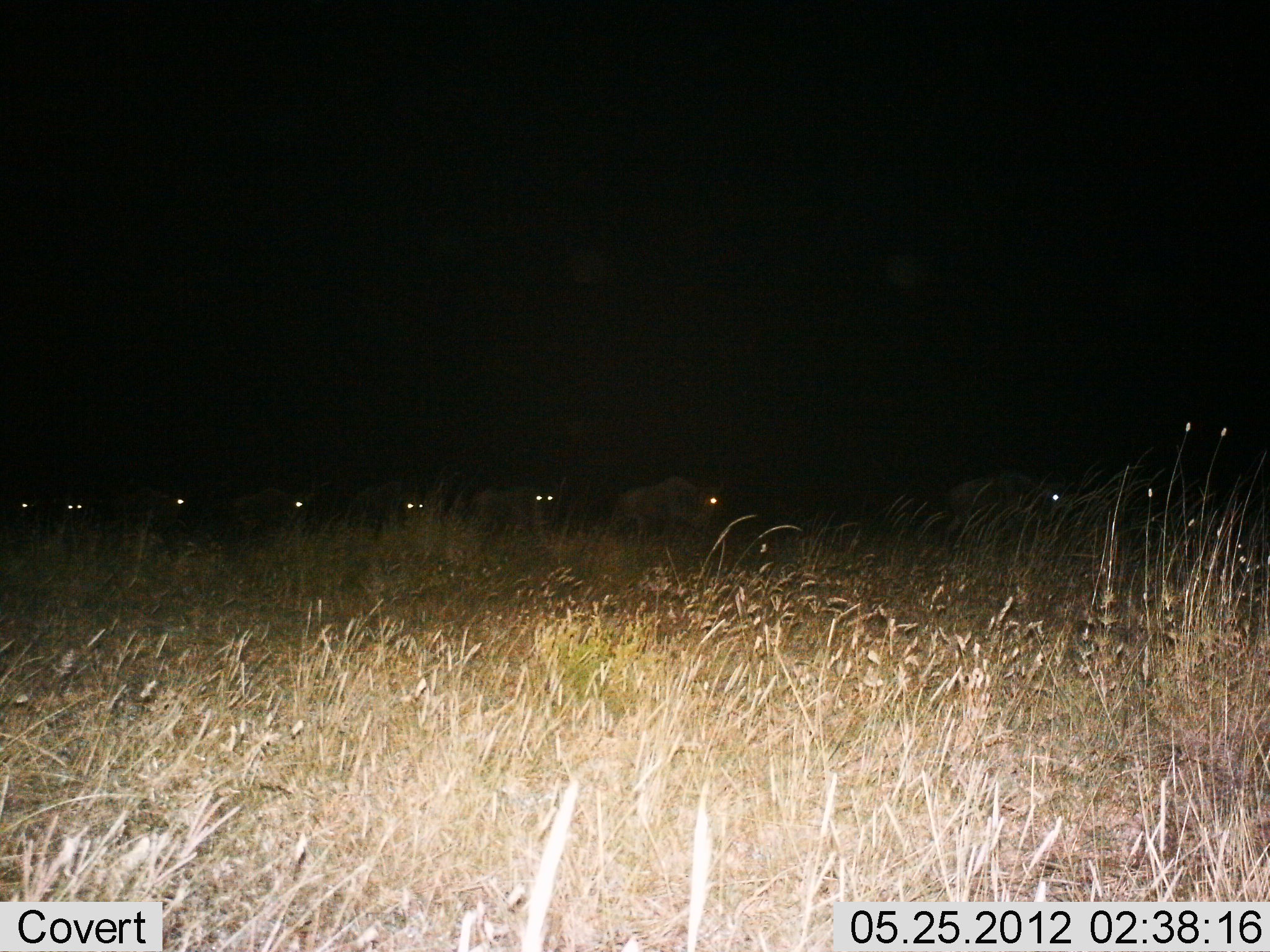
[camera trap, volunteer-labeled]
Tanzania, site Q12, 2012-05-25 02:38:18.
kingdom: Animalia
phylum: Chordata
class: Mammalia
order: Artiodactyla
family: Bovidae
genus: Connochaetes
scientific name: Connochaetes taurinus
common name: blue wildebeest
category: wildebeest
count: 9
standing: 20%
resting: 0%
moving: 90%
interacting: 0%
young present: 0%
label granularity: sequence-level